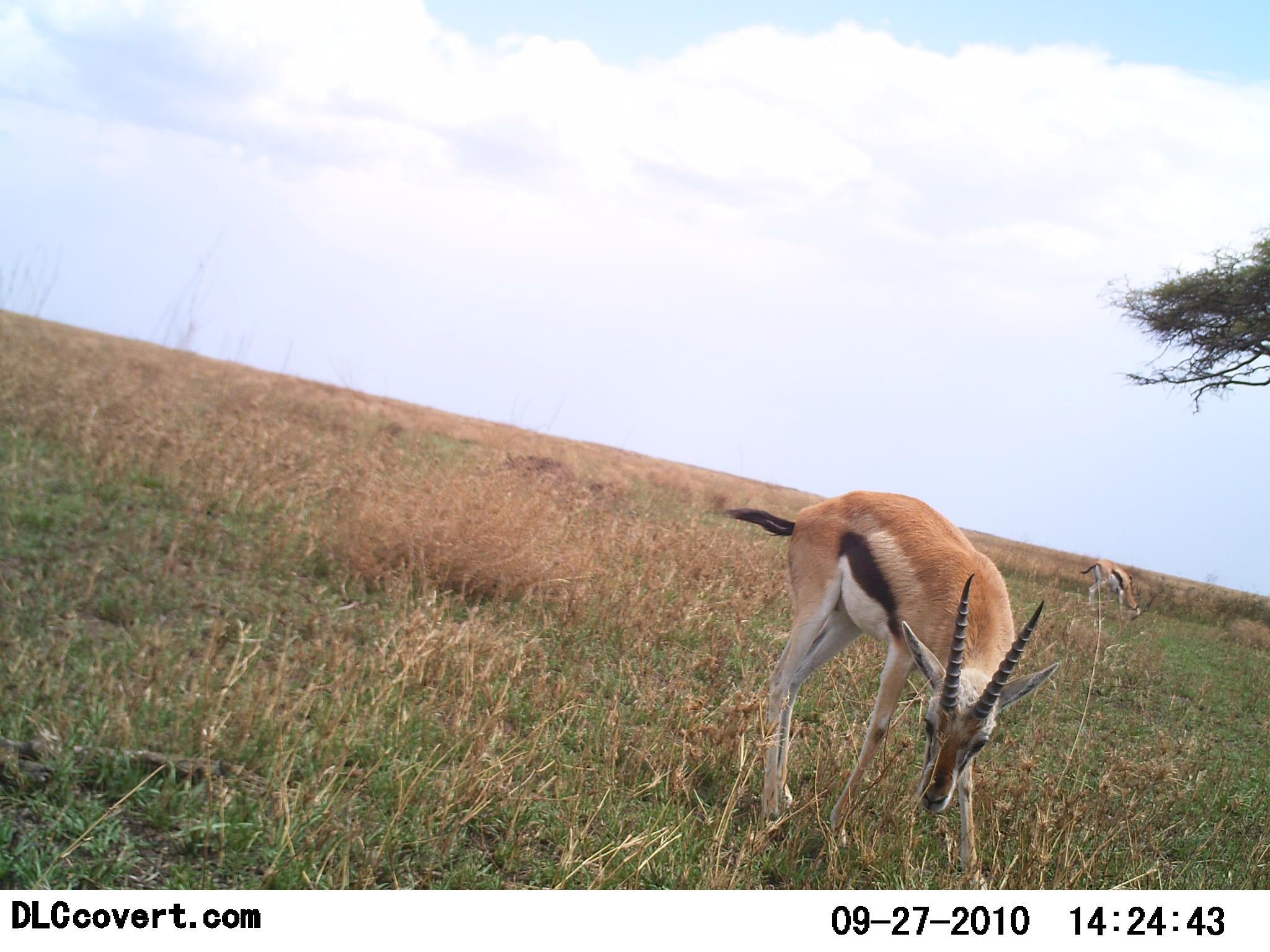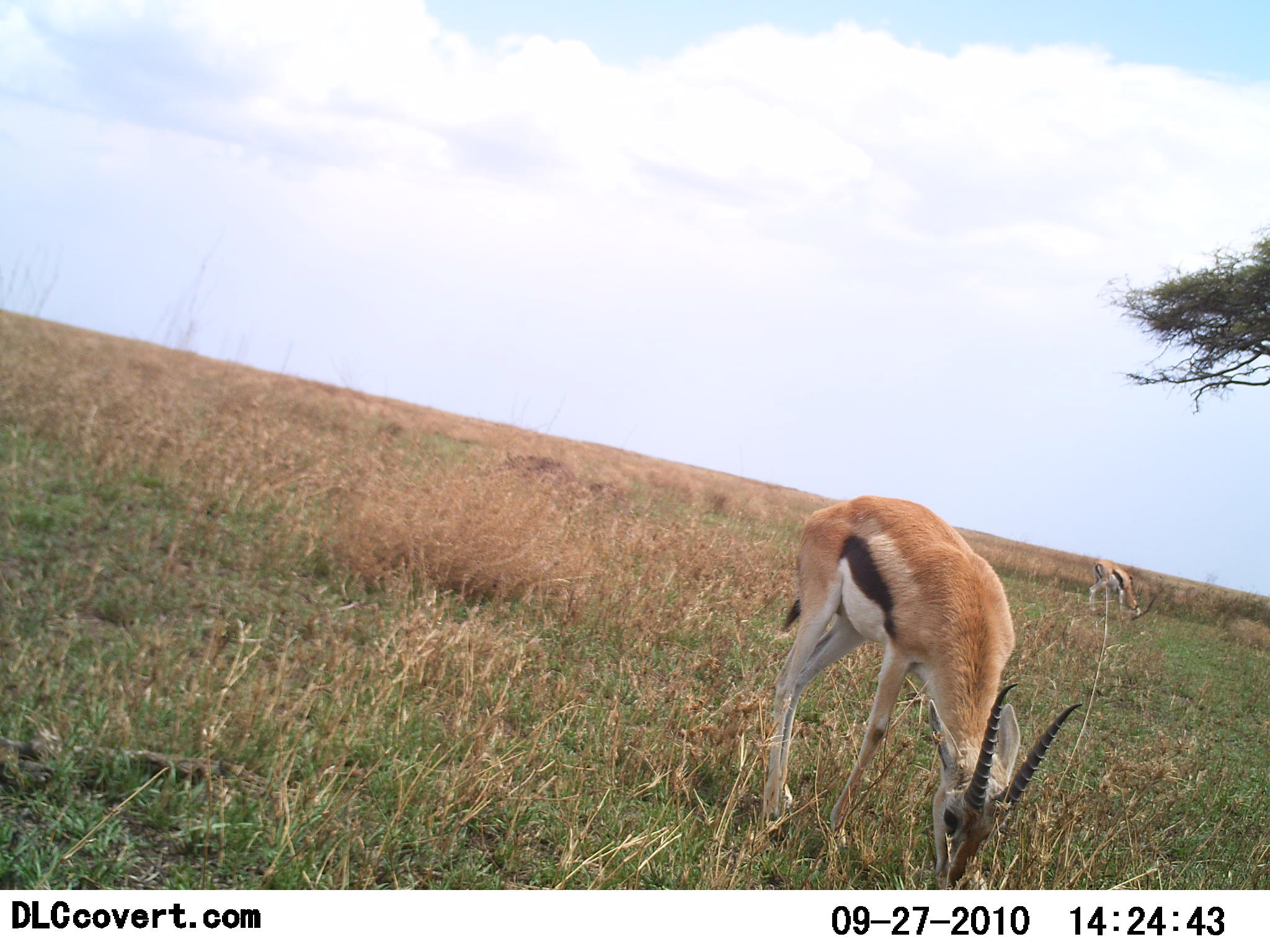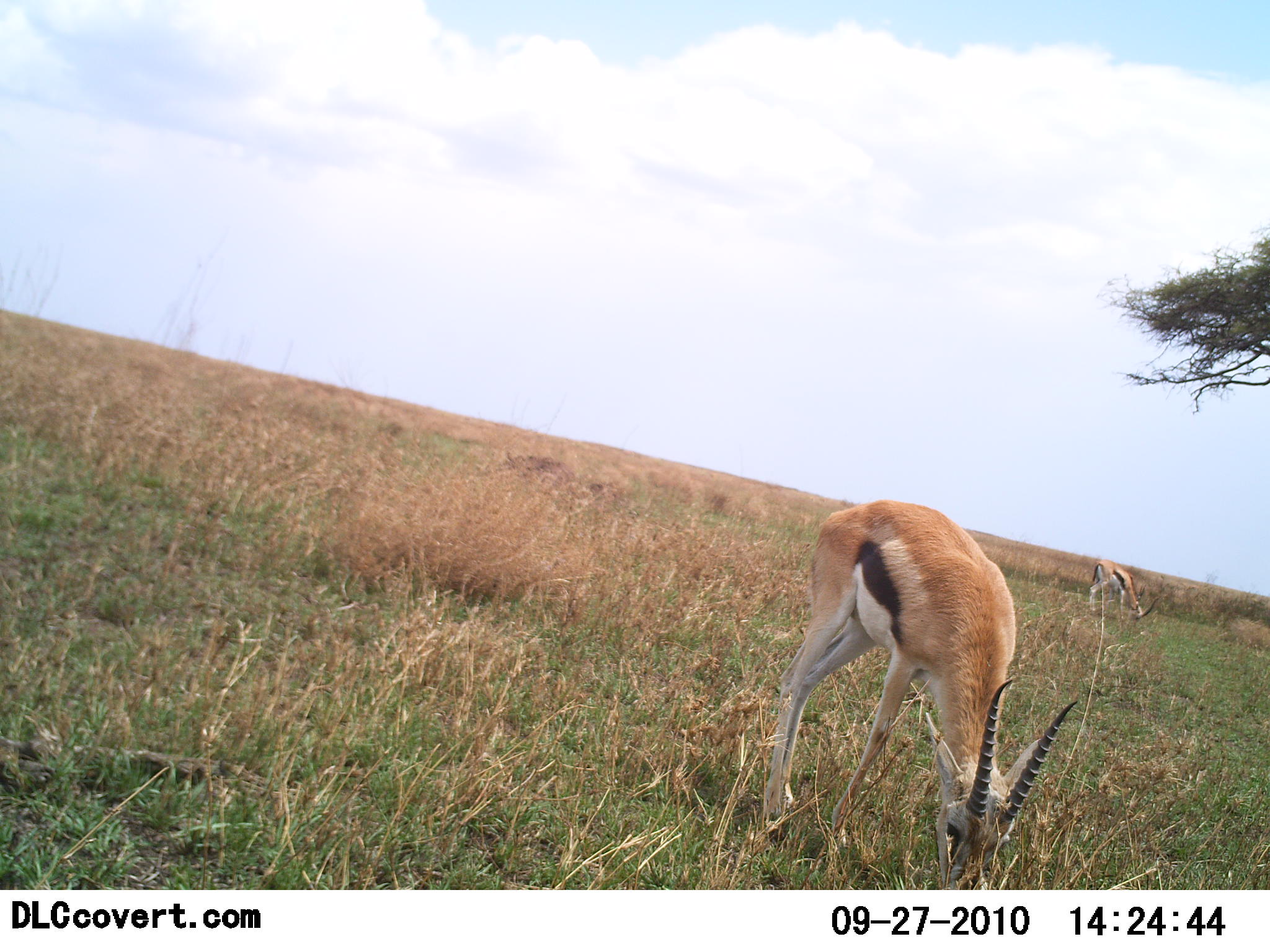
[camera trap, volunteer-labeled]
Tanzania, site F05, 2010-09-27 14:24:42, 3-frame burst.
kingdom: Animalia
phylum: Chordata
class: Mammalia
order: Artiodactyla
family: Bovidae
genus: Eudorcas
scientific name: Eudorcas thomsonii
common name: thomson's gazelle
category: gazellethomsons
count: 2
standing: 29%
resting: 0%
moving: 0%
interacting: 0%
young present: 0%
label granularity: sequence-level